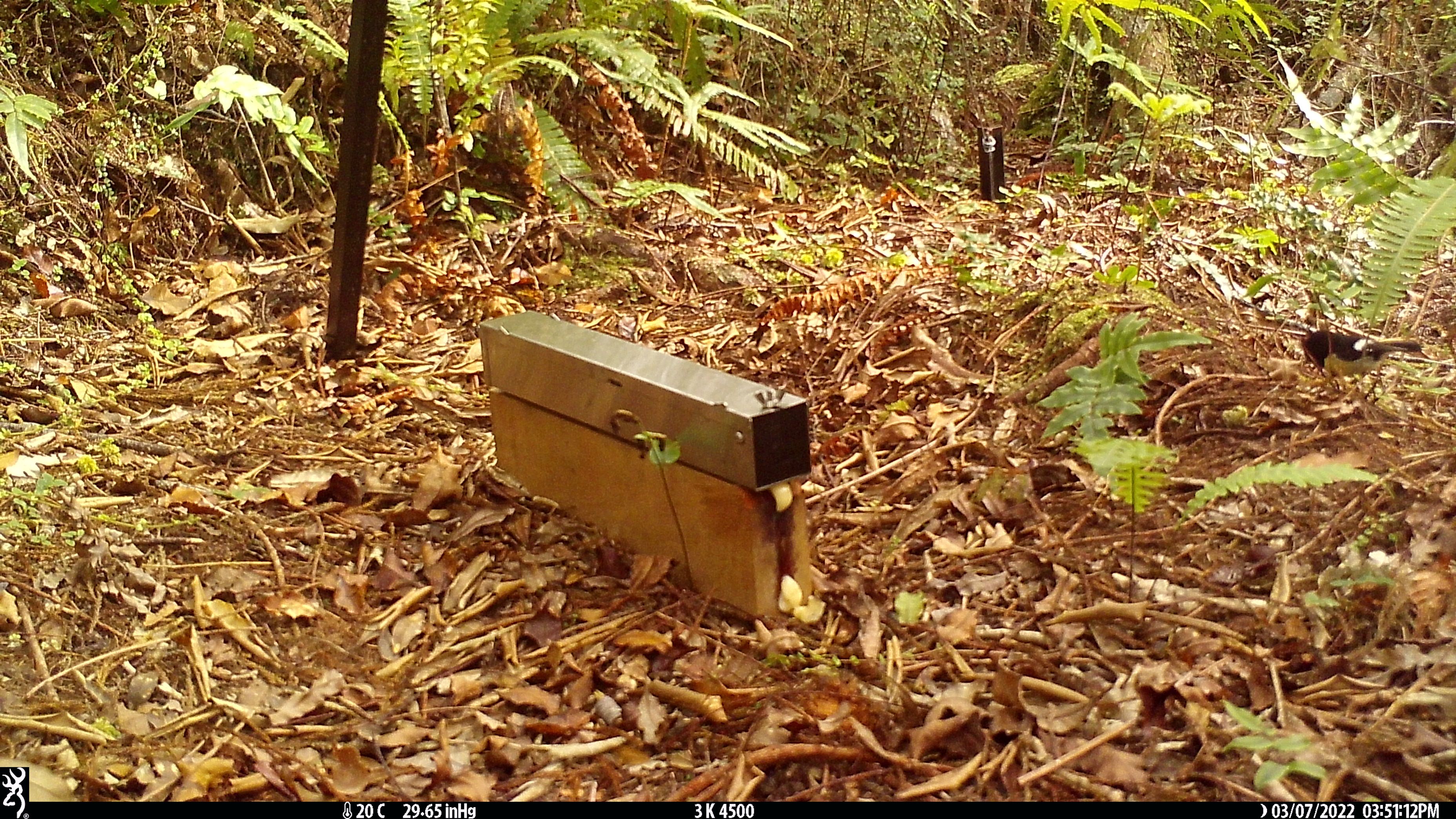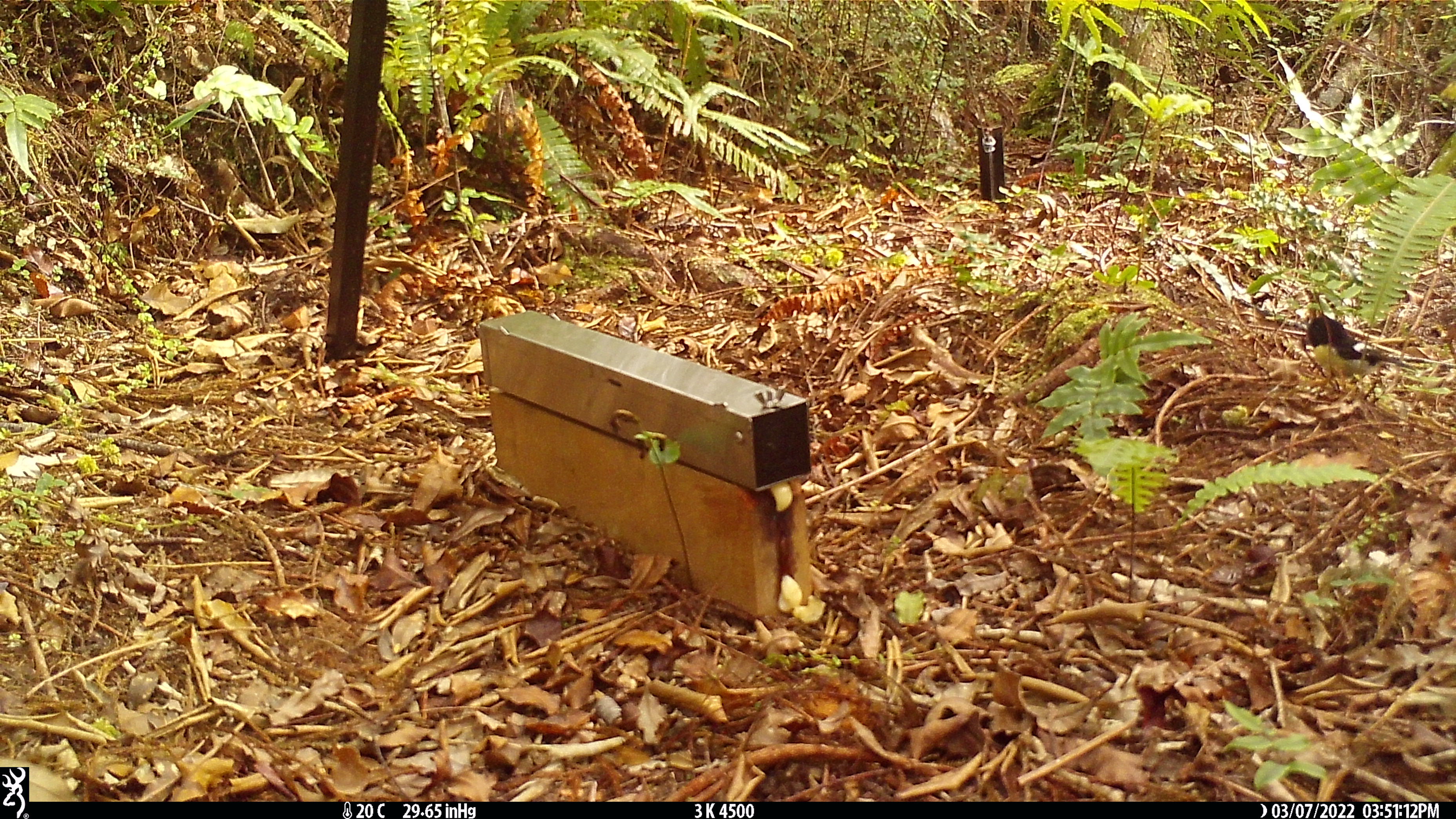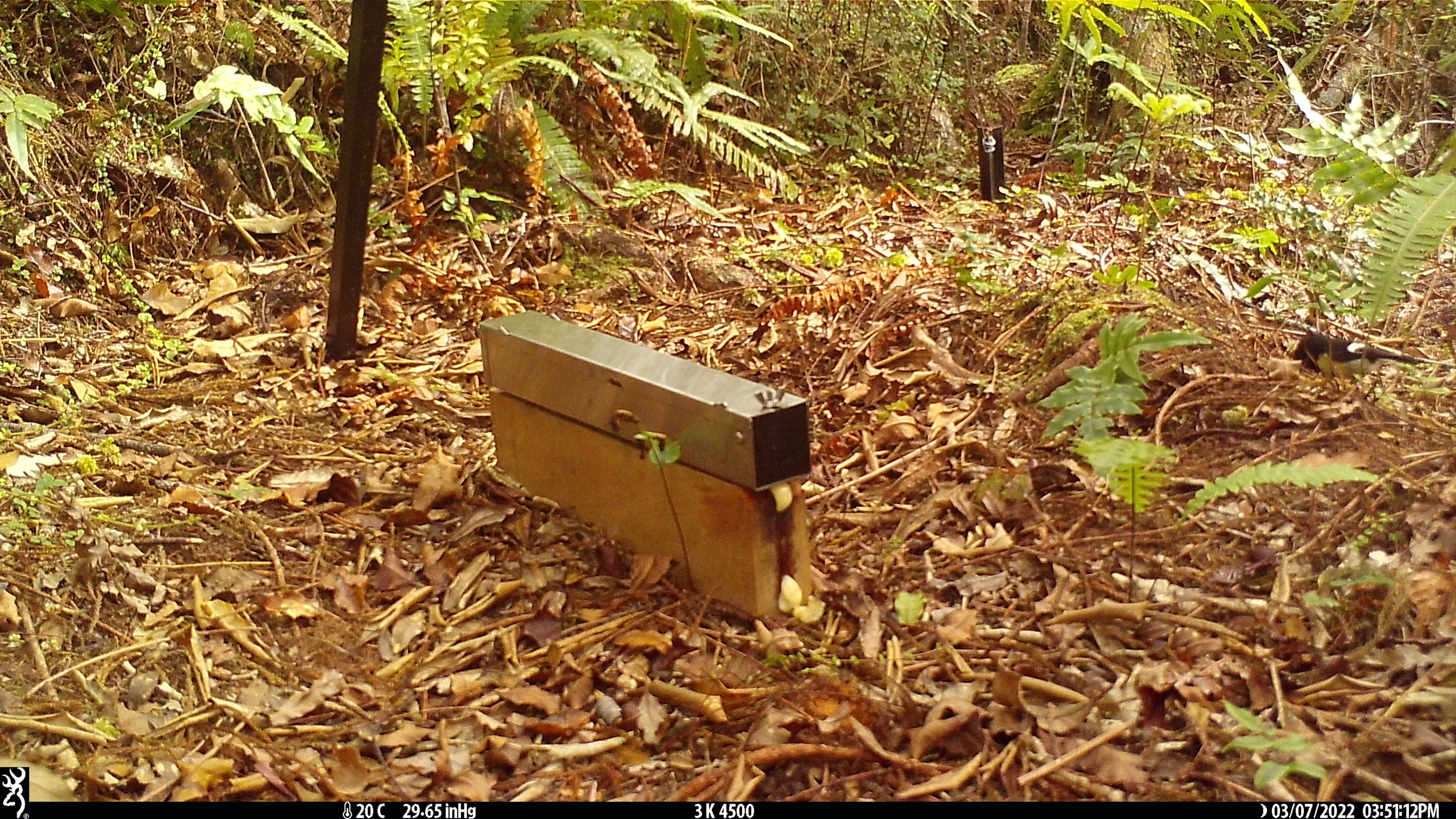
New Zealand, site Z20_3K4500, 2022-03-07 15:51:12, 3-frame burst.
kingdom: Animalia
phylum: Chordata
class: Aves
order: Passeriformes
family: Petroicidae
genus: Petroica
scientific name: Petroica macrocephala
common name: tomtit